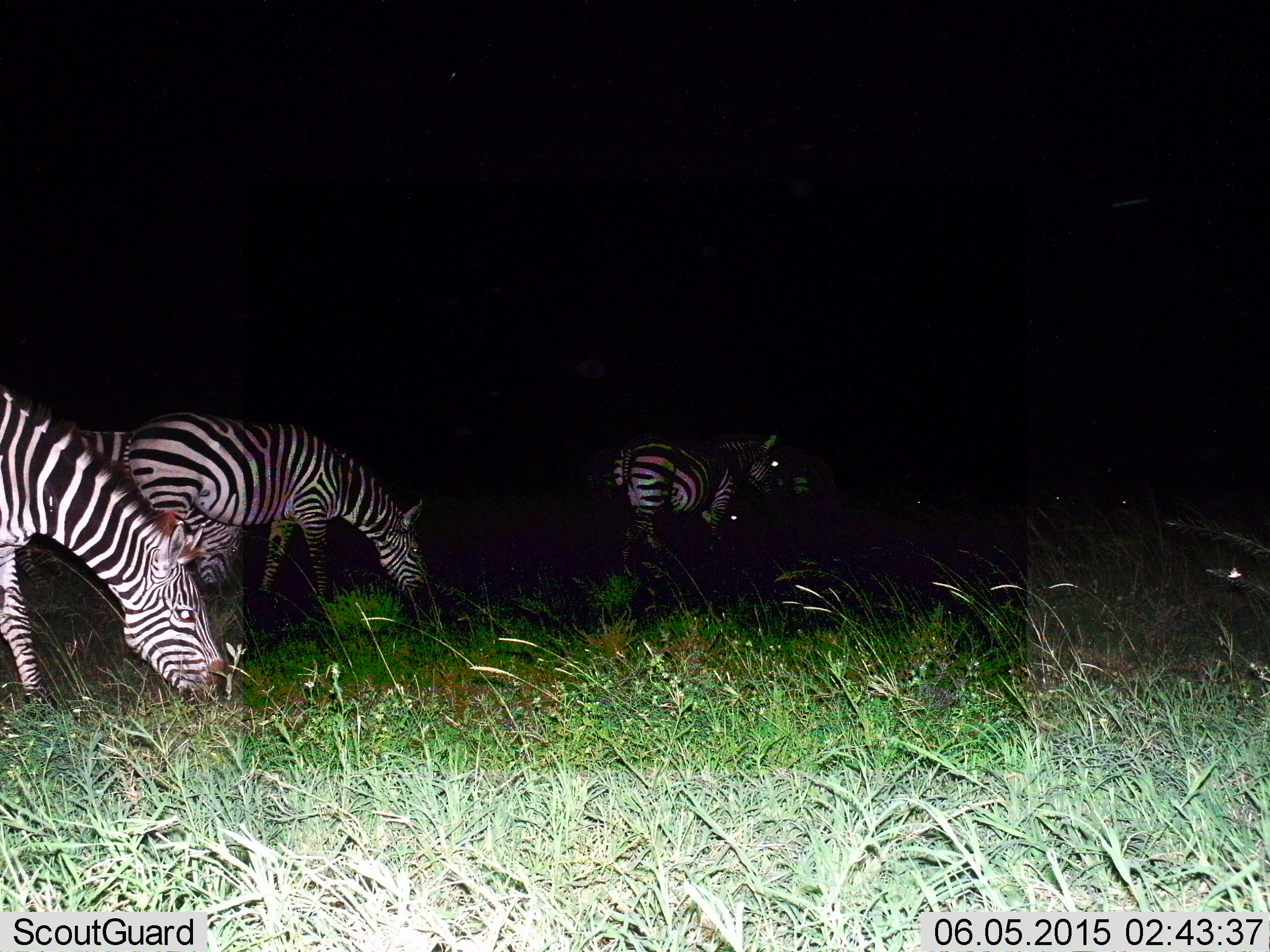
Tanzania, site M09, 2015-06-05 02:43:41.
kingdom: Animalia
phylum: Chordata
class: Mammalia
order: Perissodactyla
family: Equidae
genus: Equus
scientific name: Equus quagga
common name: plains zebra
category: zebra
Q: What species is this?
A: Zebra (plains zebra) (Equus quagga).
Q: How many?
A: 5.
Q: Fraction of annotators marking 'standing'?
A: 50%.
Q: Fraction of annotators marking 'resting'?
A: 10%.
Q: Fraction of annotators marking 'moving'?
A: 40%.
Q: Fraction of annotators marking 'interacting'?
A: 10%.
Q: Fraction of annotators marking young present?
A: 0%.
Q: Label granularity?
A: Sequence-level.